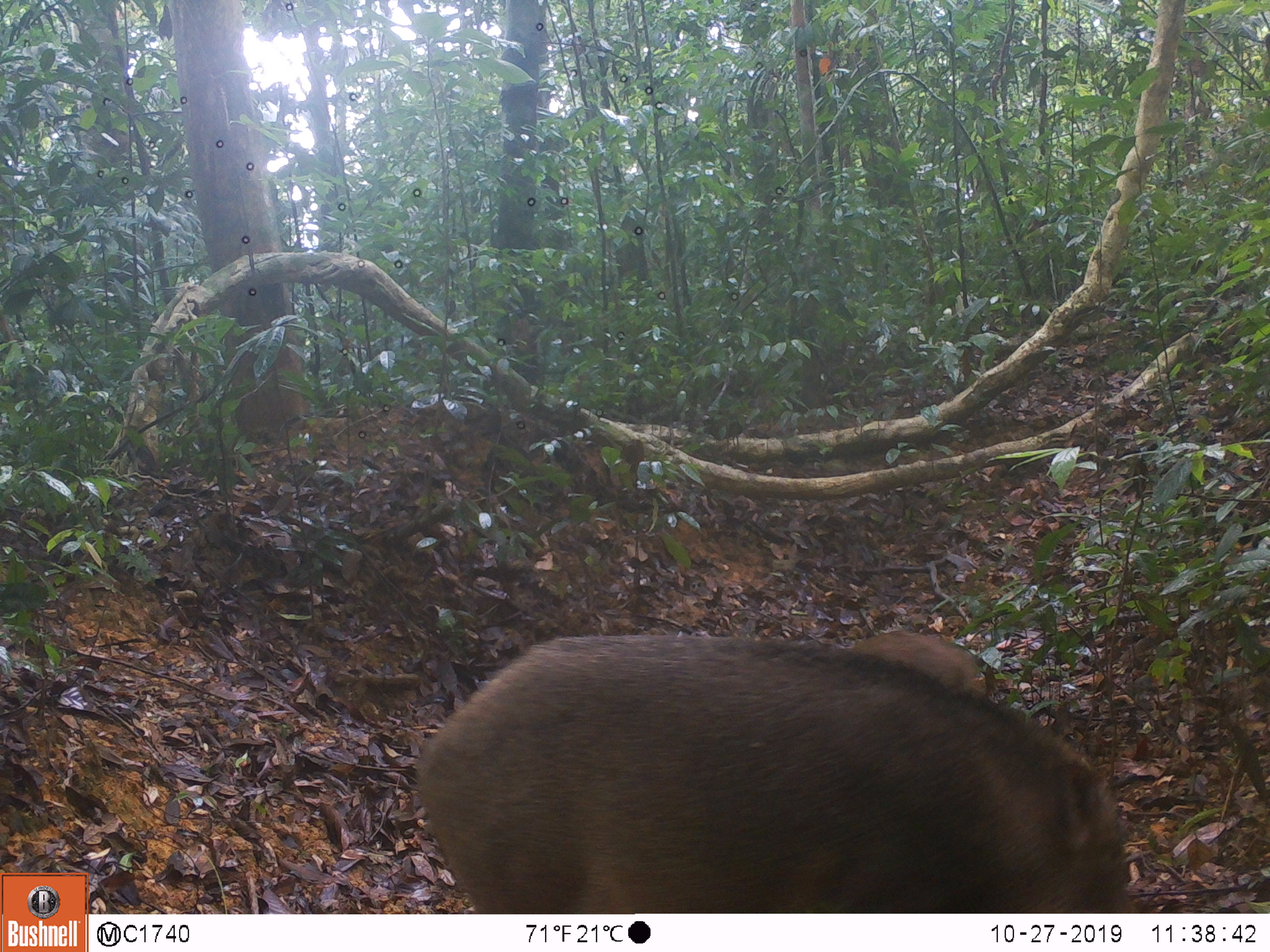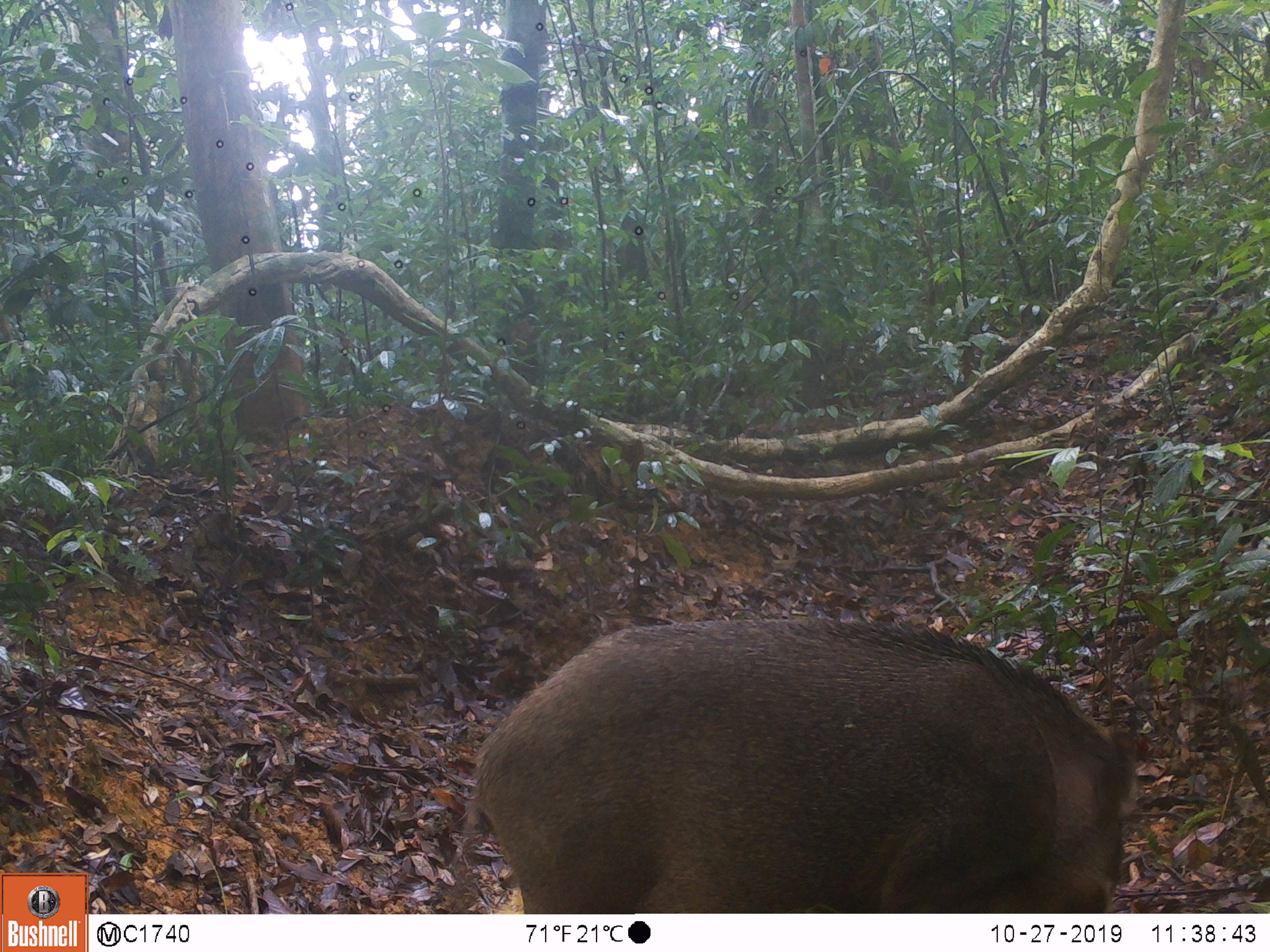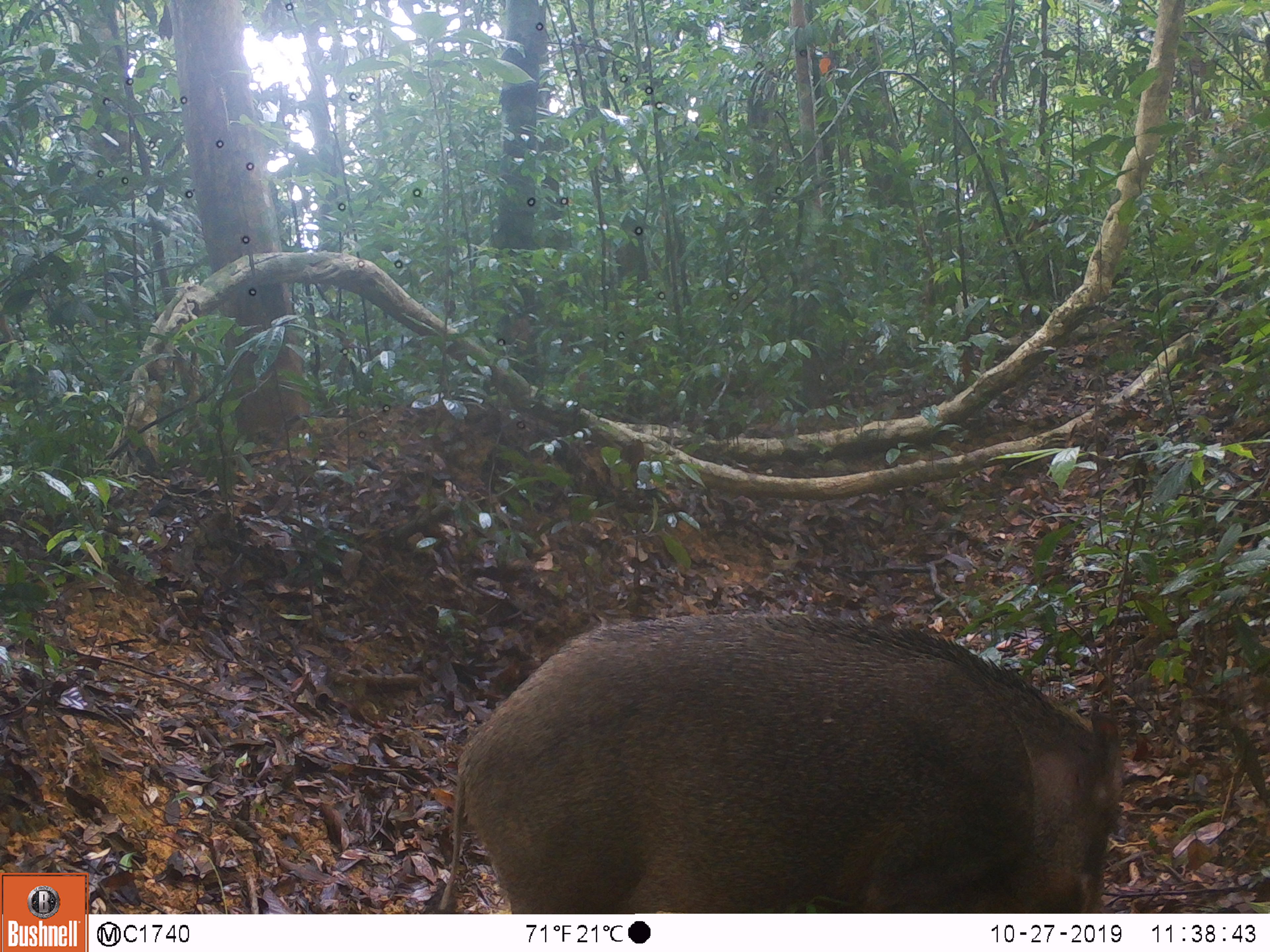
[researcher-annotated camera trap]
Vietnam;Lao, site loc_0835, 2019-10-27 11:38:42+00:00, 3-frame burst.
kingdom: Animalia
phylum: Chordata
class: Mammalia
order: Artiodactyla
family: Suidae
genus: Sus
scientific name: Sus scrofa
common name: eurasian wild pig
Eurasian wild pig (Sus scrofa). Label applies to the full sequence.